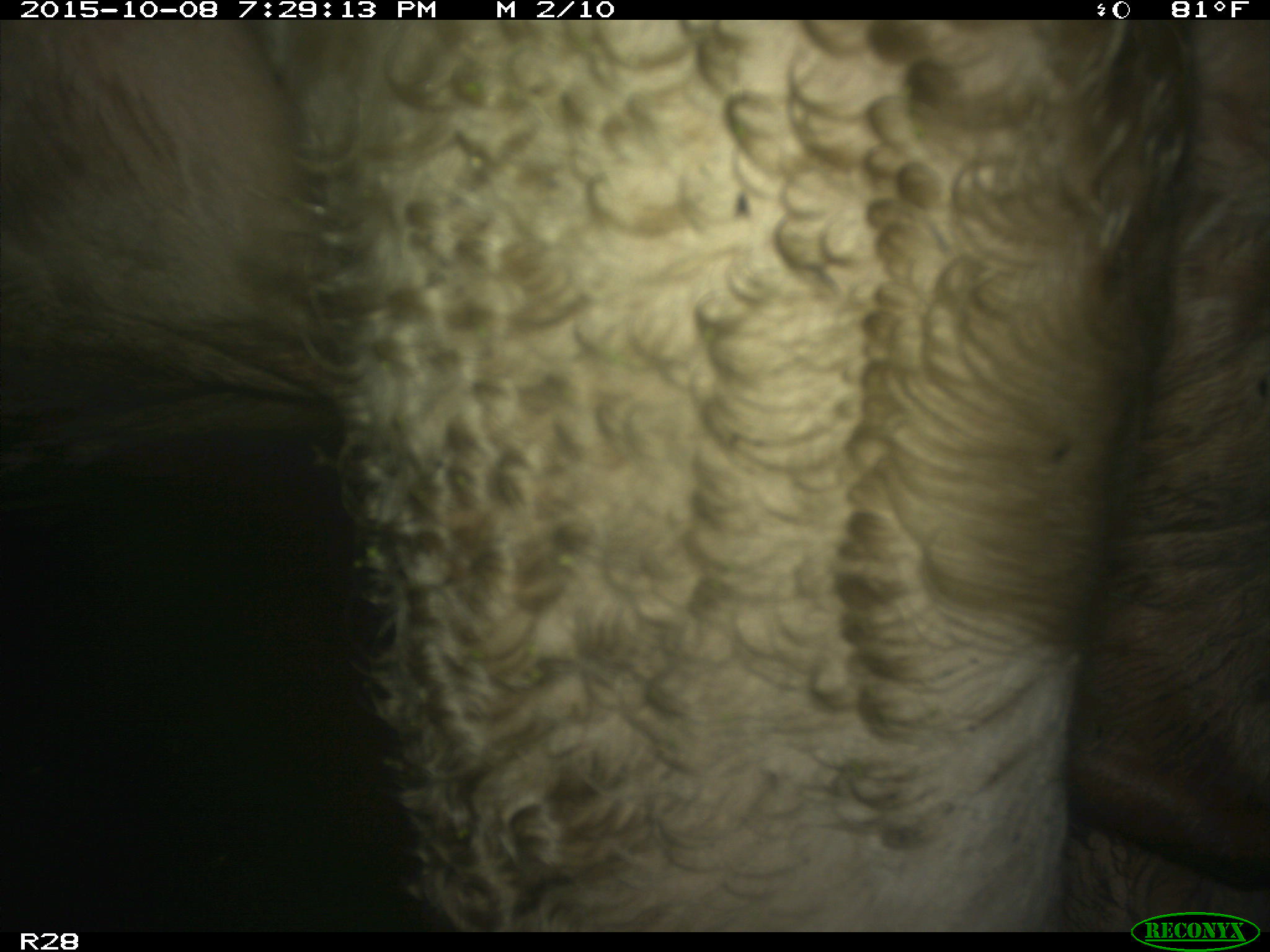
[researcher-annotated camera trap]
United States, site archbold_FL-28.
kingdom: Animalia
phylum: Chordata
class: Mammalia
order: Artiodactyla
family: Bovidae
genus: Bos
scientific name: Bos taurus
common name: domestic cow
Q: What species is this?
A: Bos taurus (domestic cow).